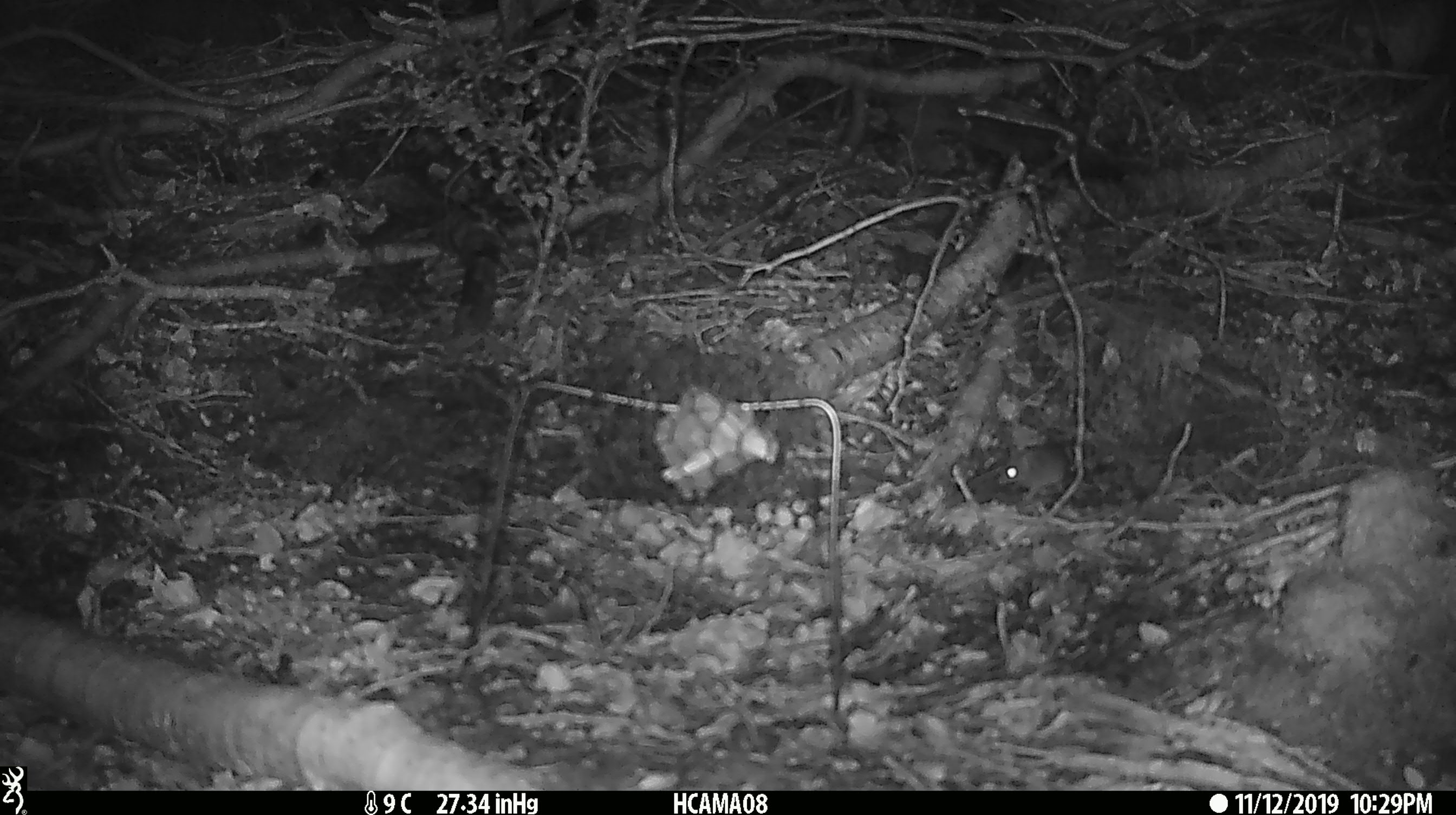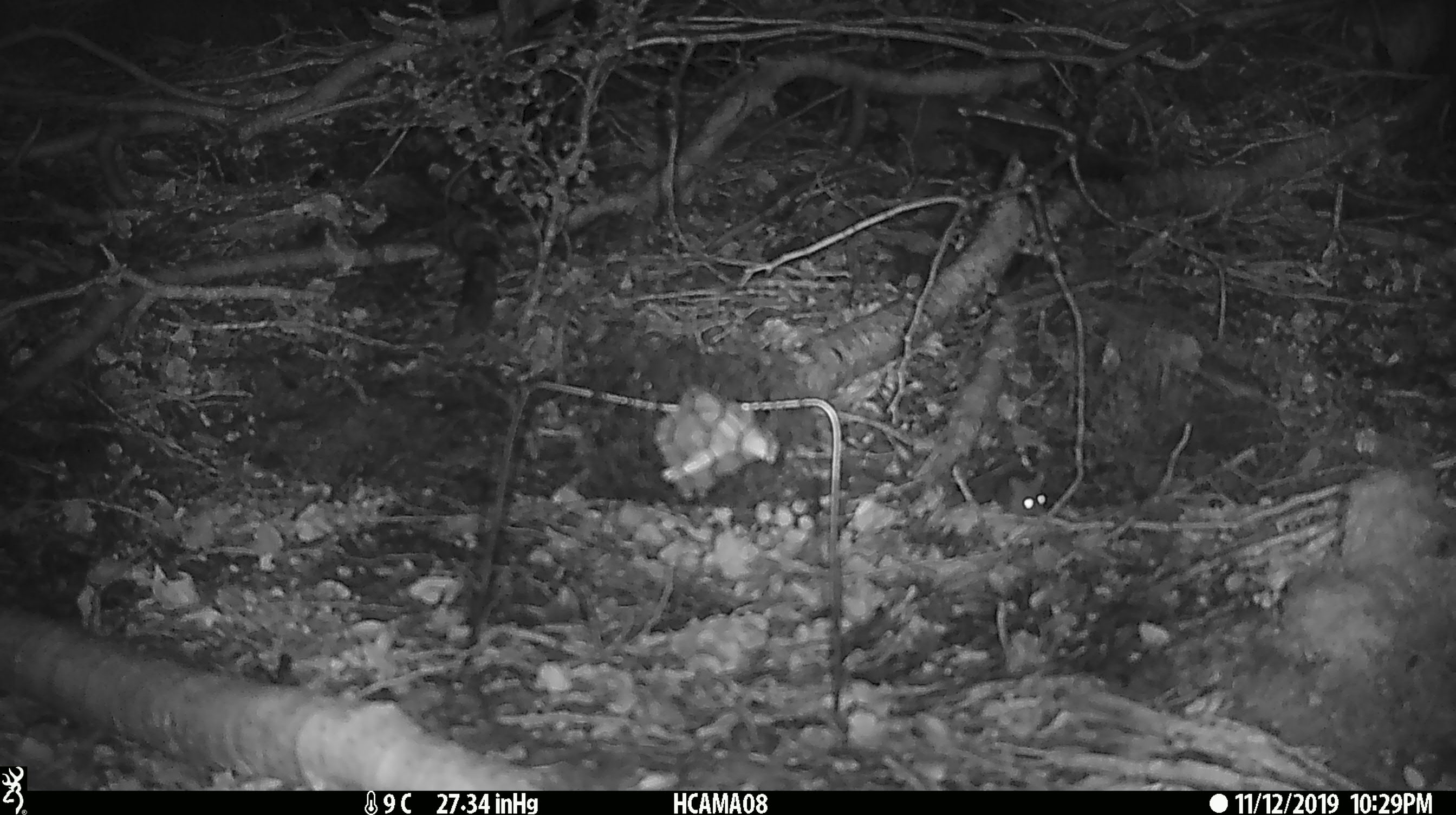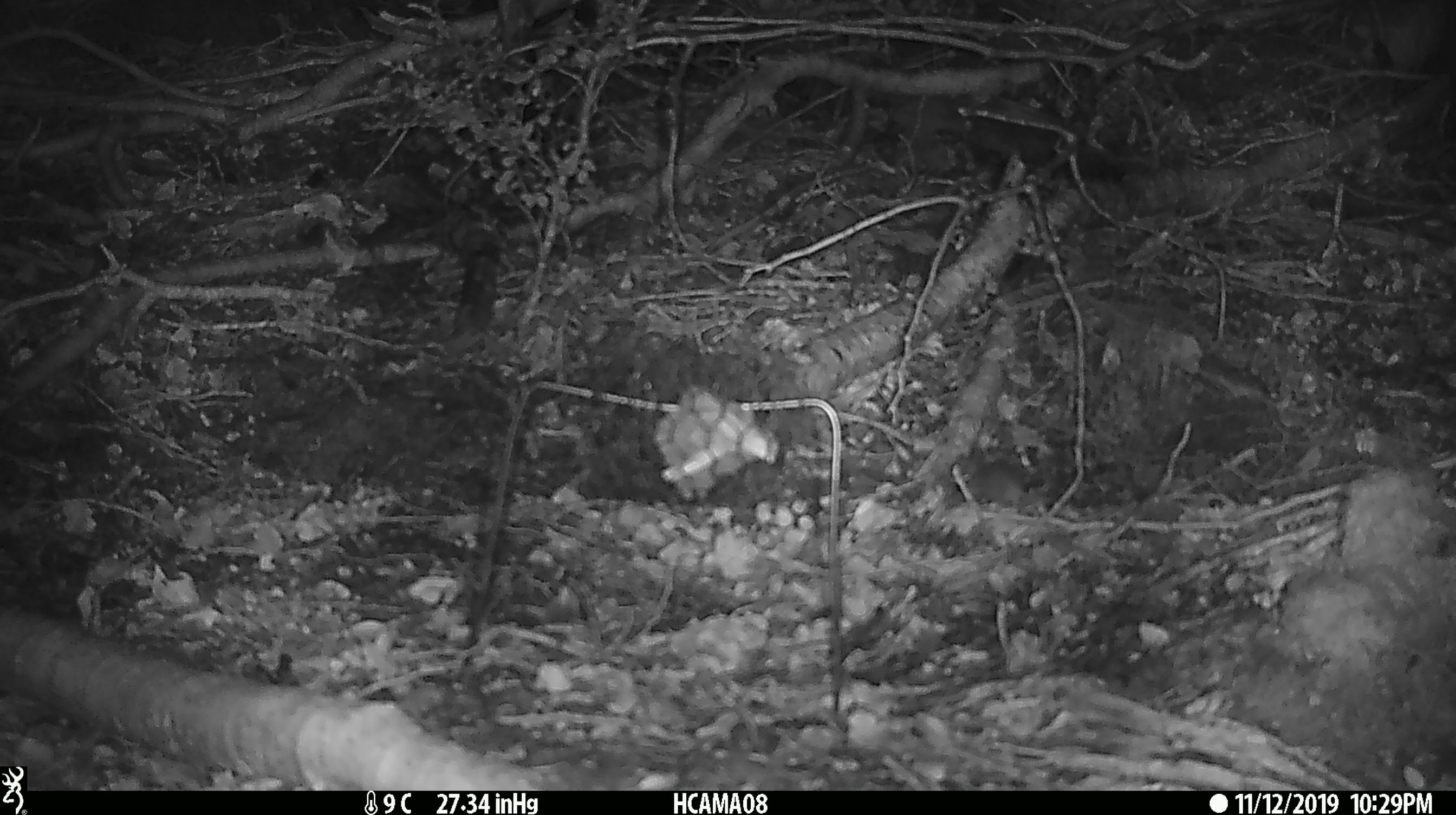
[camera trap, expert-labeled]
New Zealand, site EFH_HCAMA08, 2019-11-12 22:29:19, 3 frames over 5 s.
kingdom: Animalia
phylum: Chordata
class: Mammalia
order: Rodentia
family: Muridae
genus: Mus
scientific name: Mus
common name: mouse